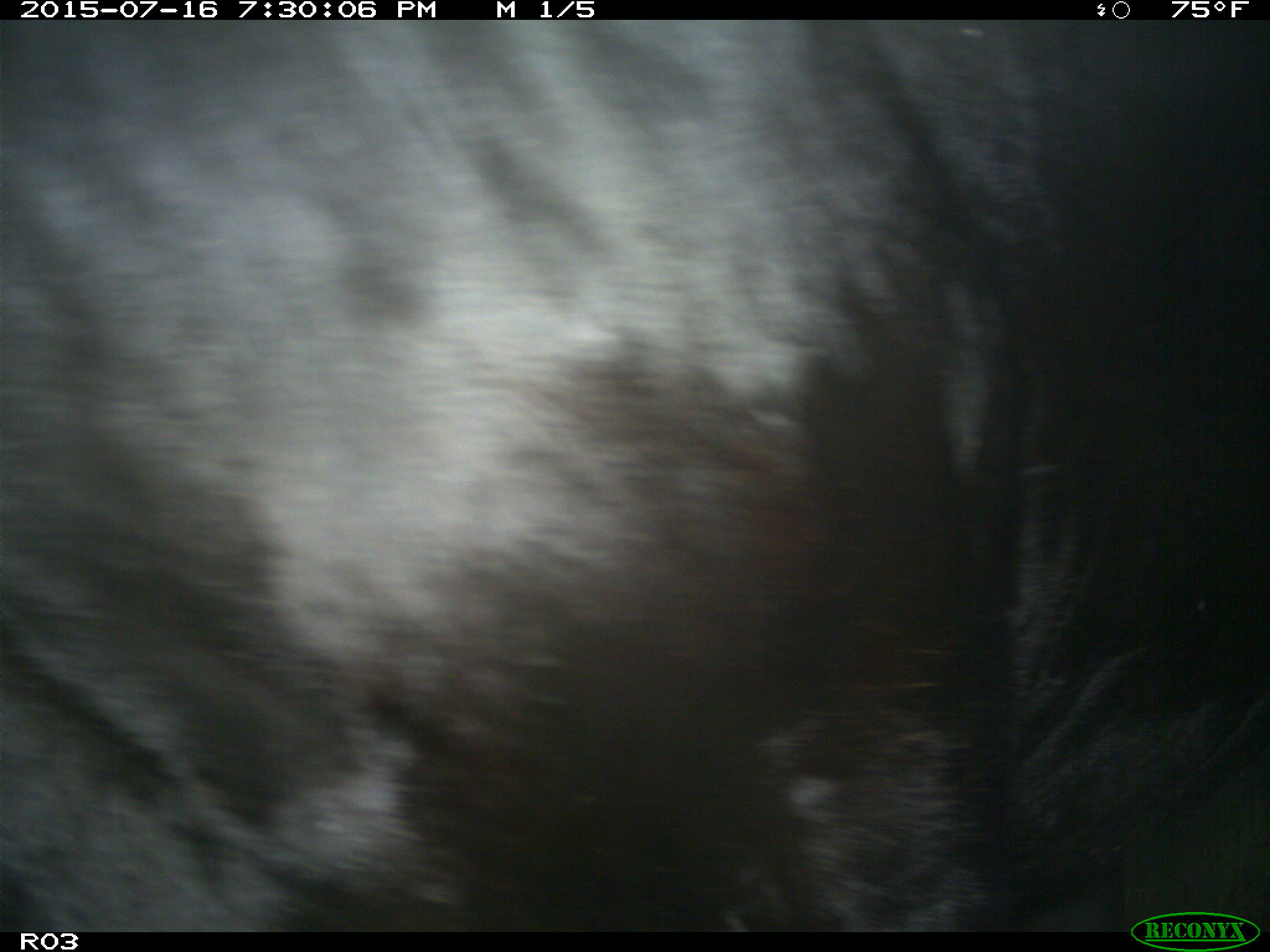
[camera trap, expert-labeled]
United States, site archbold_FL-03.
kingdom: Animalia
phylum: Chordata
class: Mammalia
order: Artiodactyla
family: Bovidae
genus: Bos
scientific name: Bos taurus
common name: domestic cow